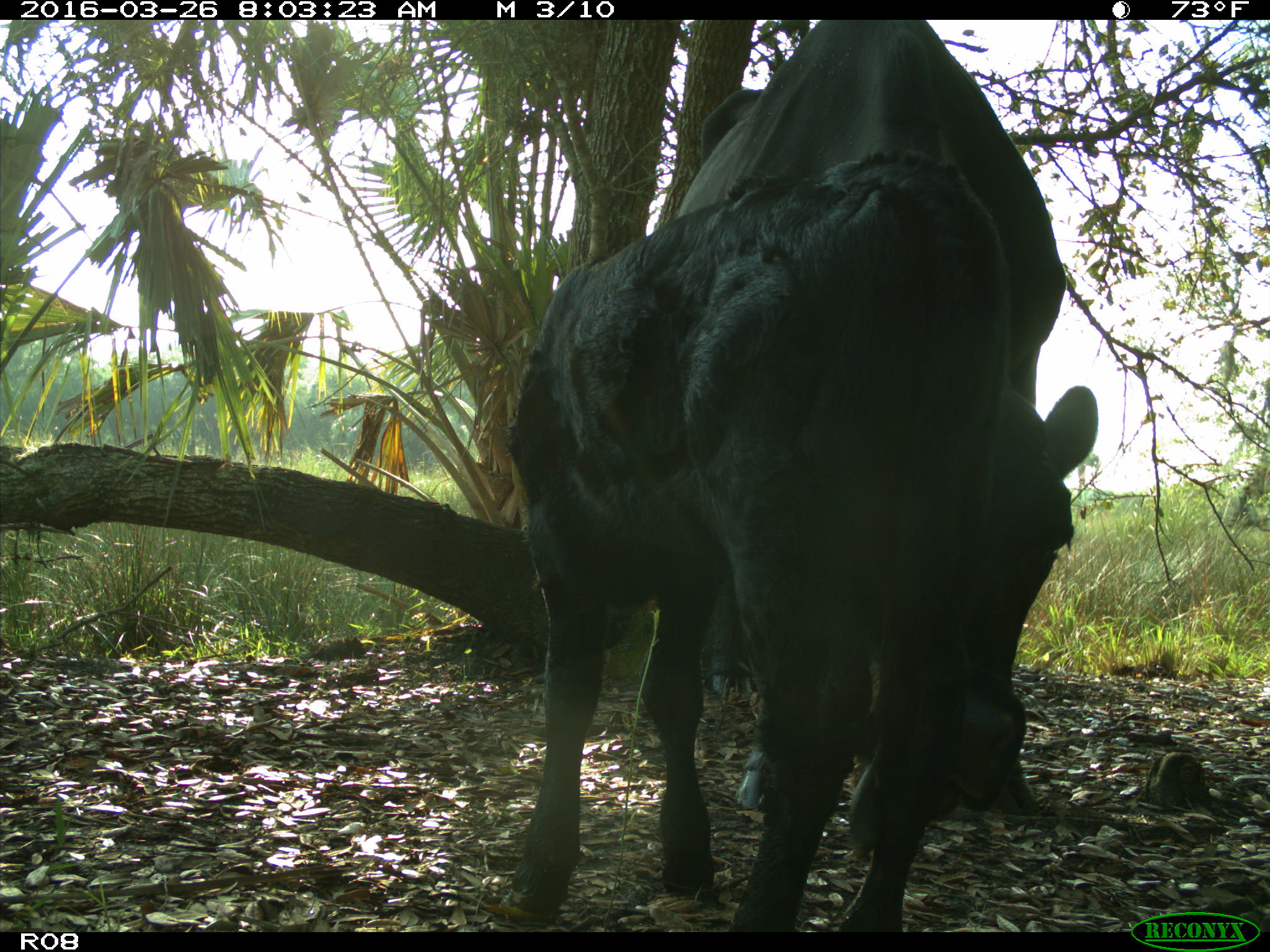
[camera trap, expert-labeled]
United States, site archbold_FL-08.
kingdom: Animalia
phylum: Chordata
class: Mammalia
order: Artiodactyla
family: Bovidae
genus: Bos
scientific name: Bos taurus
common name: domestic cow